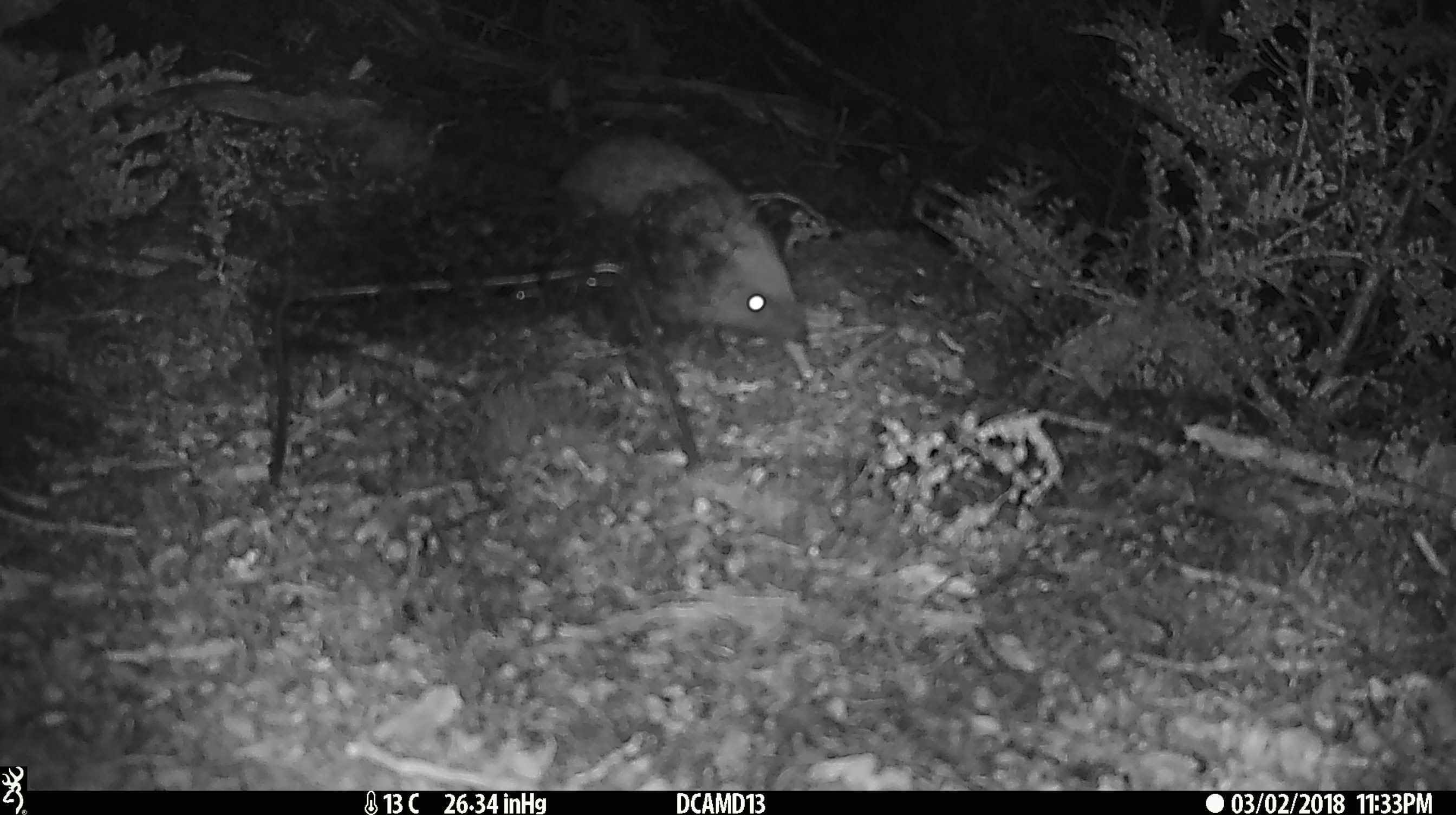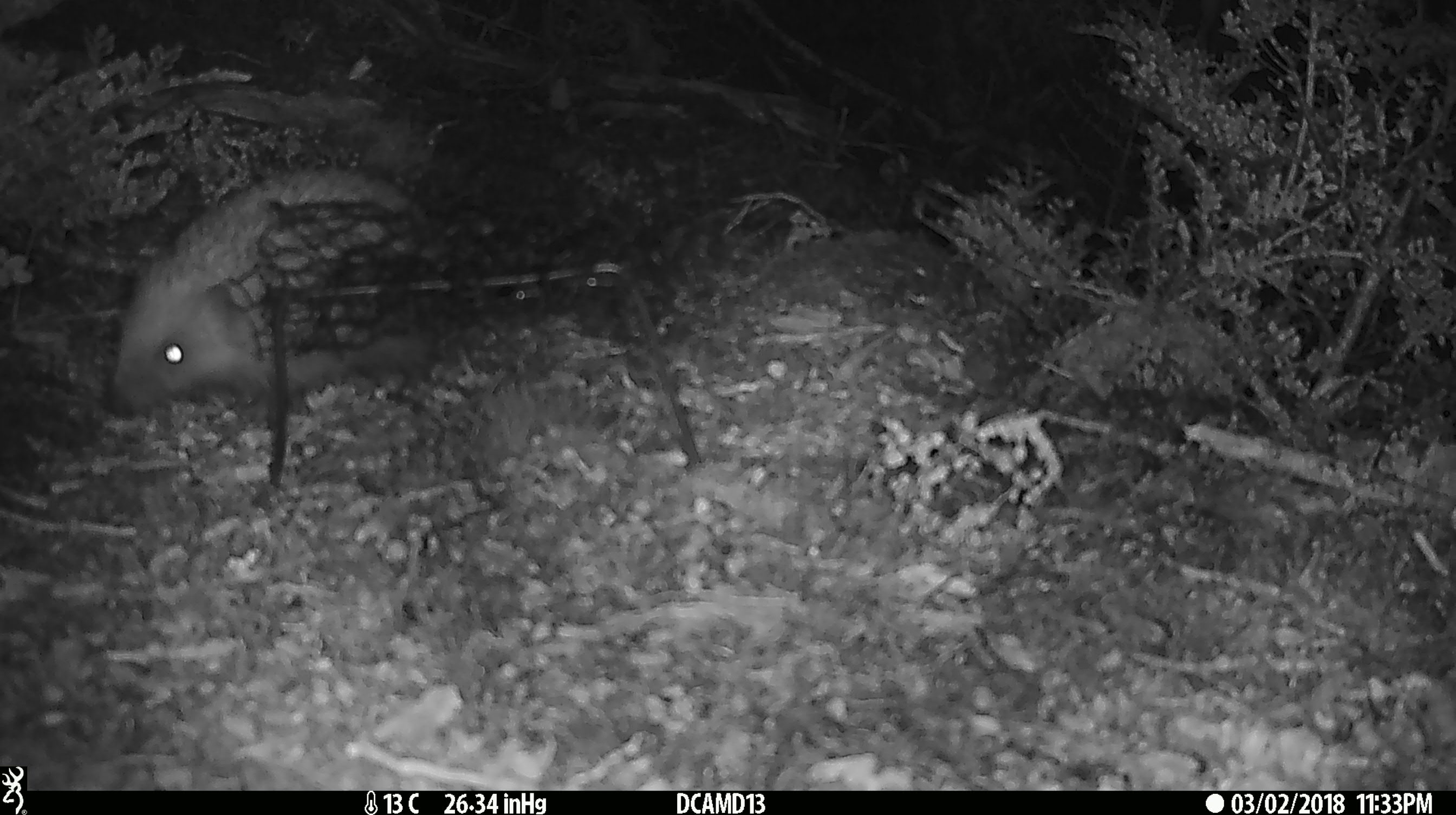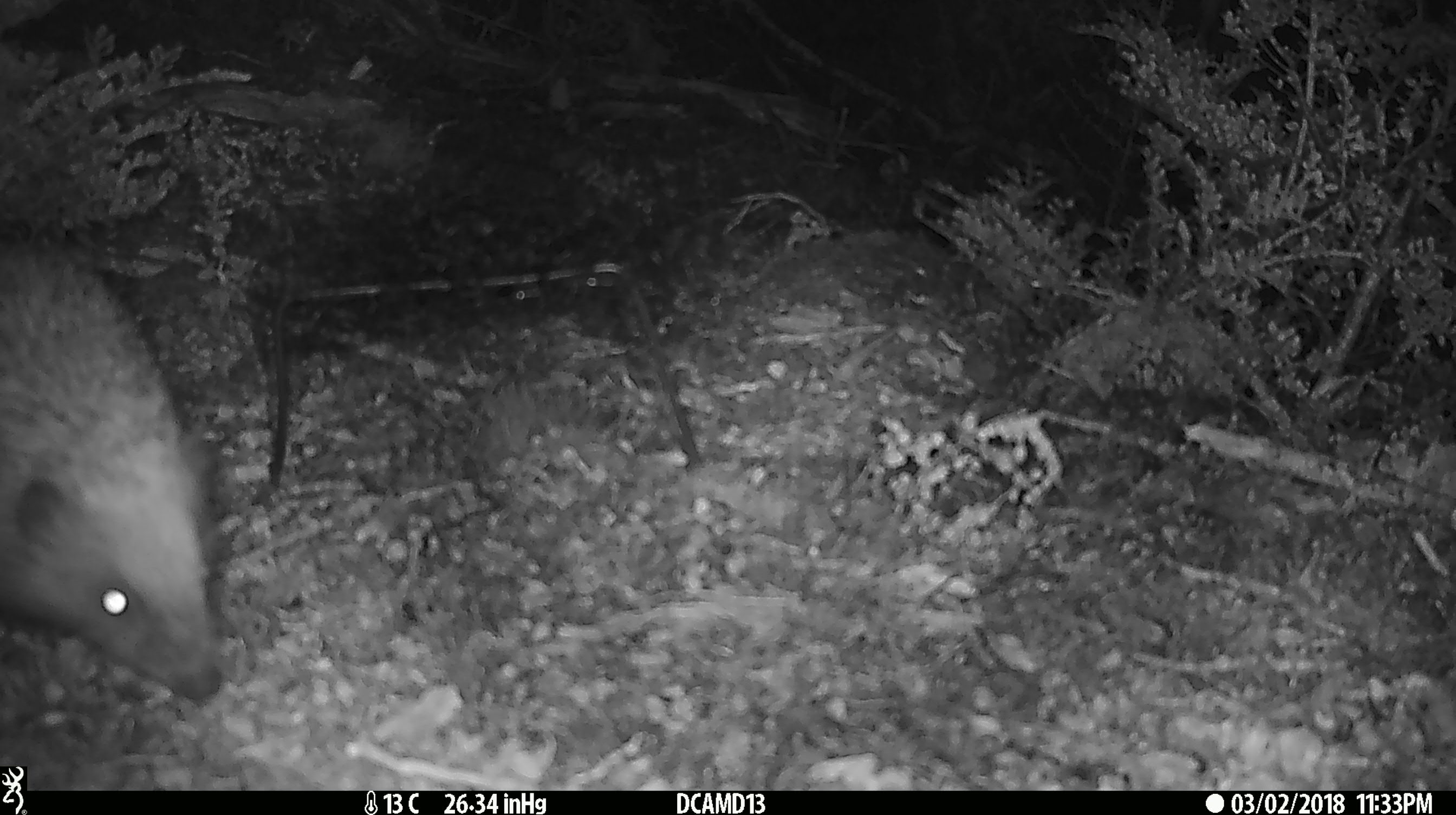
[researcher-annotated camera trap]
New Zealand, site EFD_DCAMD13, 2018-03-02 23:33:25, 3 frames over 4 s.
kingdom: Animalia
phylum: Chordata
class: Mammalia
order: Eulipotyphla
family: Erinaceidae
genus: Erinaceus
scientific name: Erinaceus europaeus europaeus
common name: european hedgehog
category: hedgehog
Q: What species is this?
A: Hedgehog (european hedgehog) (Erinaceus europaeus europaeus).